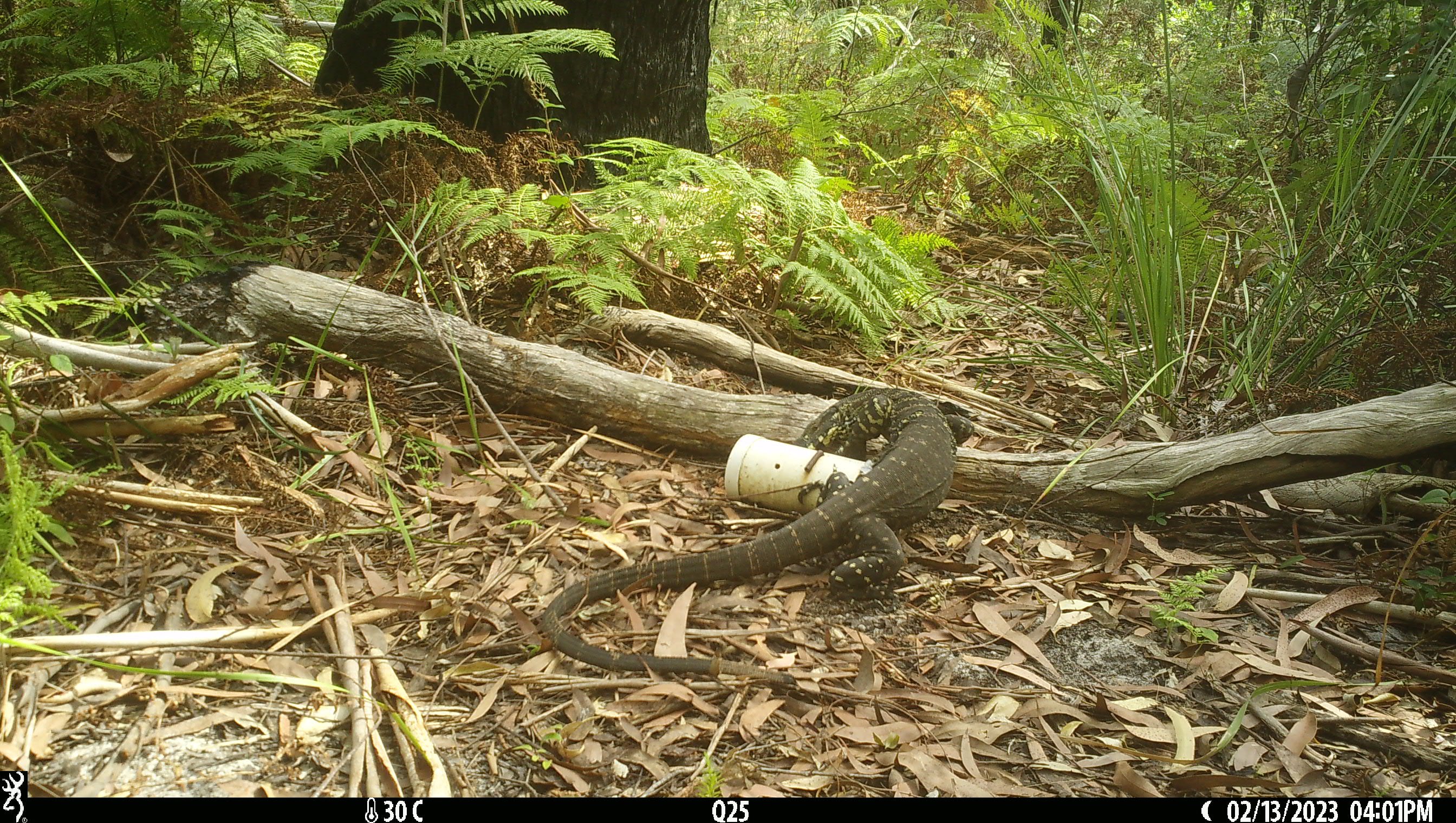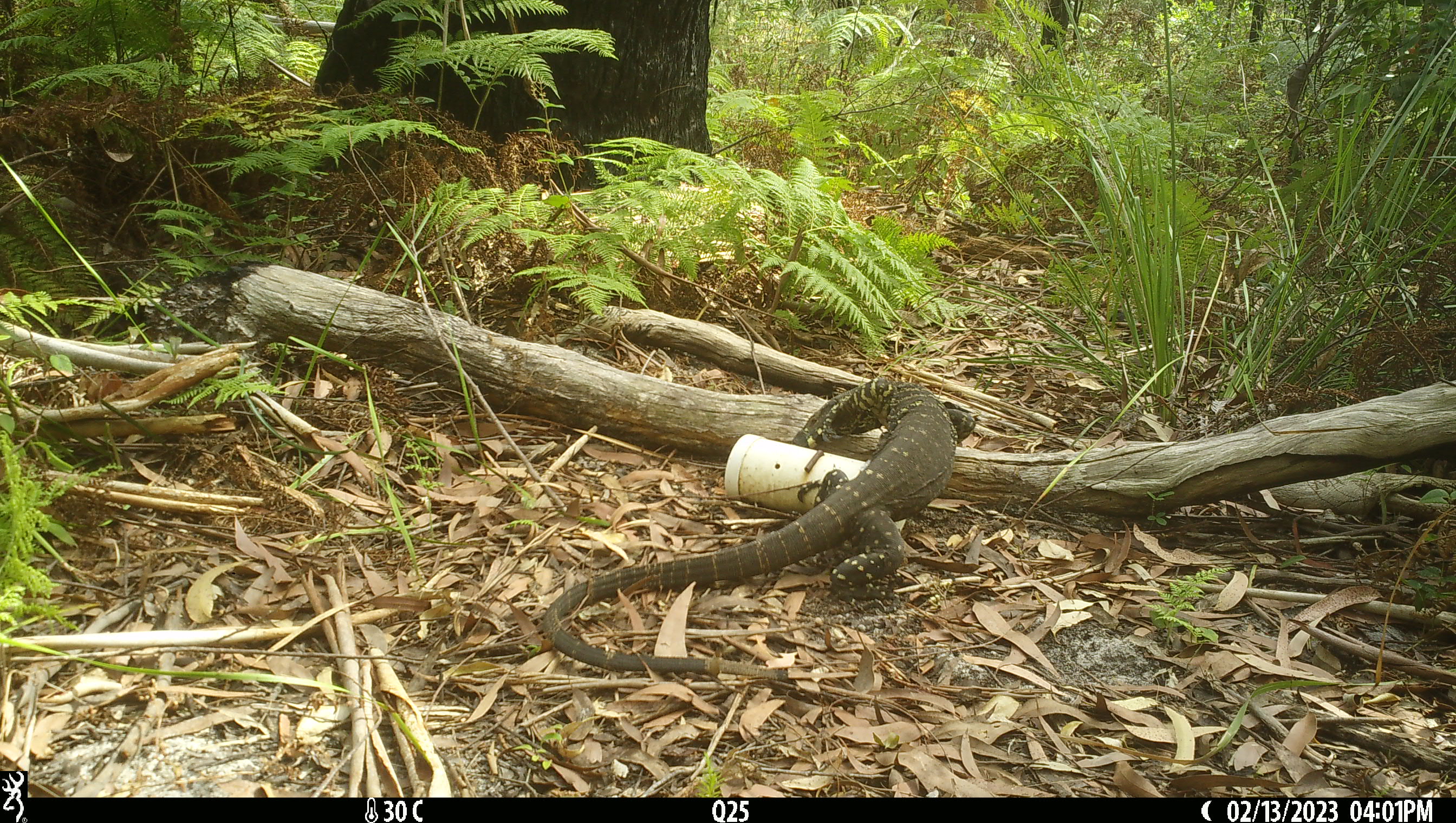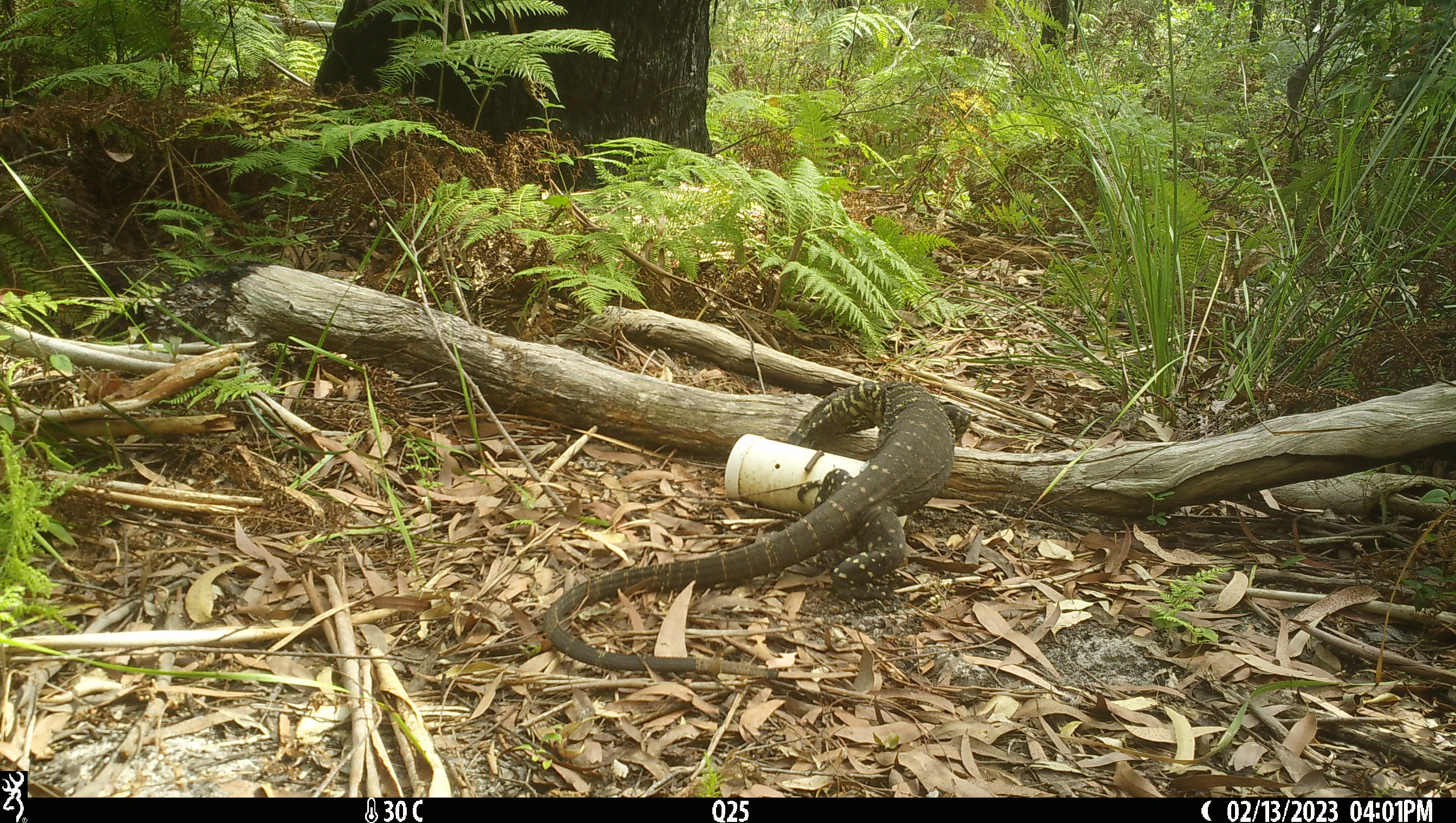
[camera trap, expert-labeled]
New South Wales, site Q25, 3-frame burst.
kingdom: Animalia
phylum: Chordata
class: Reptilia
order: Squamata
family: Varanidae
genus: Varanus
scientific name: Varanus varius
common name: lace monitor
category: goanna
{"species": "goanna (lace monitor) (Varanus varius)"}